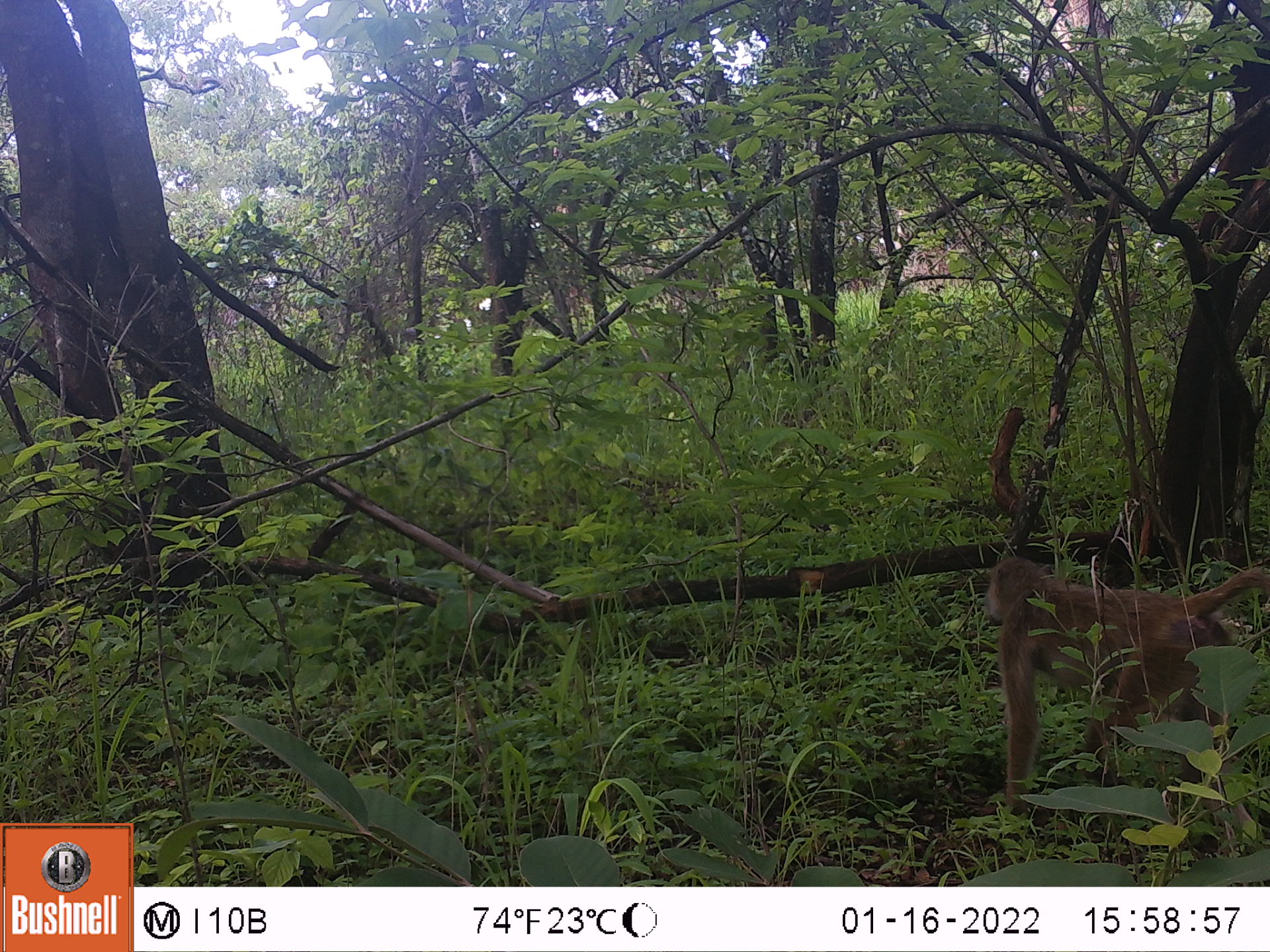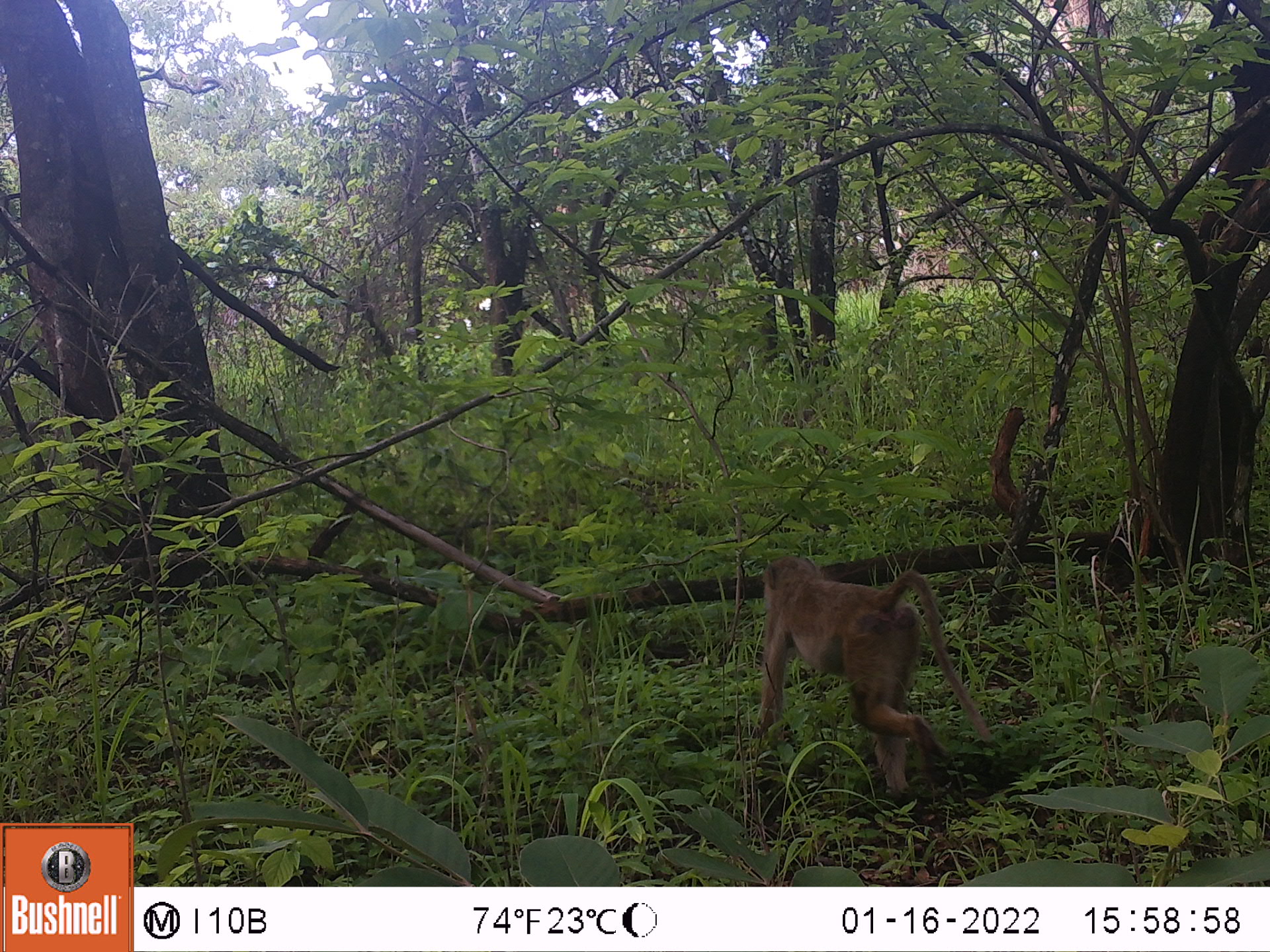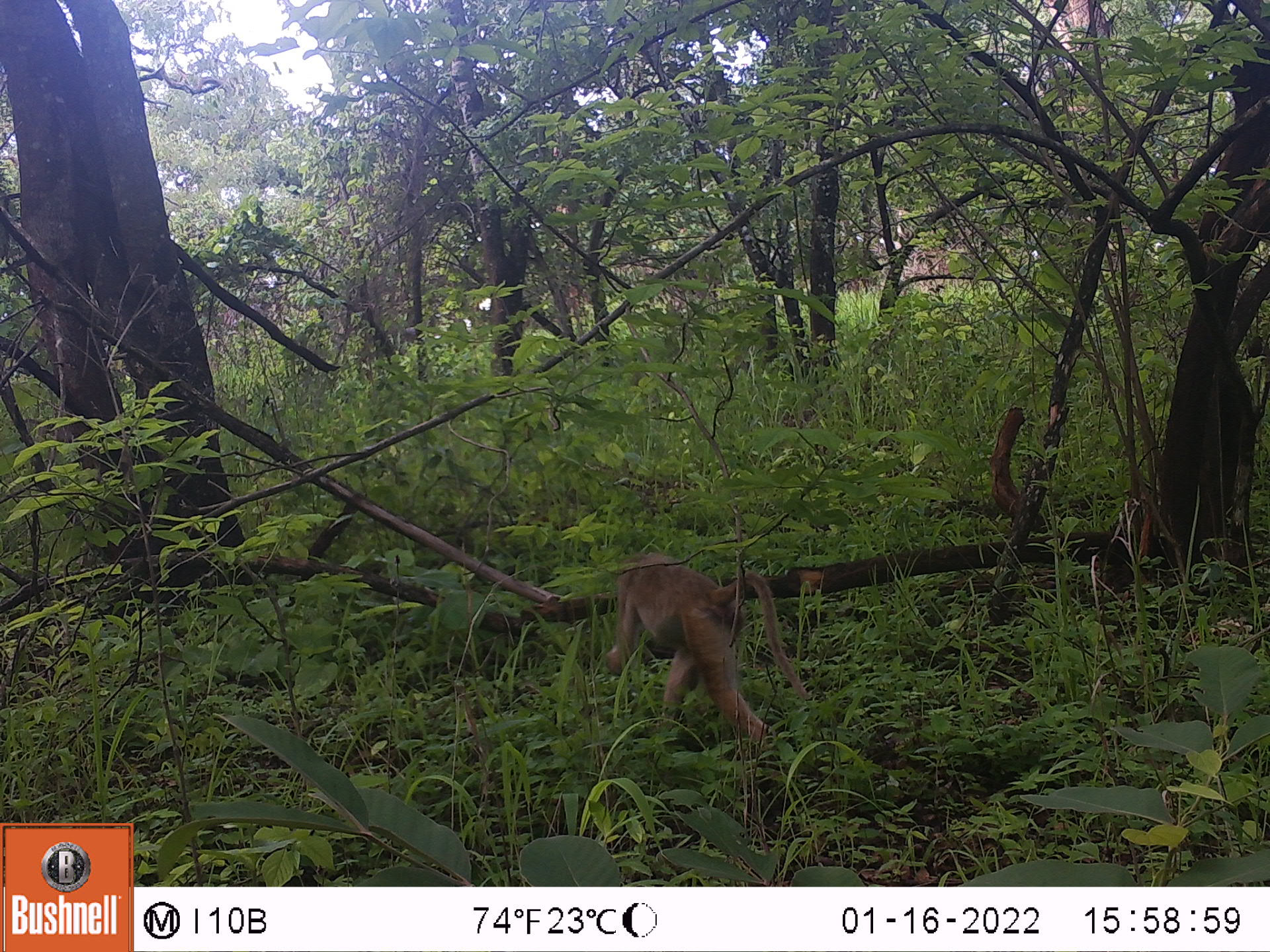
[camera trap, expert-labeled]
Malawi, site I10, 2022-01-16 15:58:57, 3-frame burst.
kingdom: Animalia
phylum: Chordata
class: Mammalia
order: Primates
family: Cercopithecidae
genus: Papio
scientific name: Papio cynocephalus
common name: yellow baboon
Yellow baboon (Papio cynocephalus), count 1.